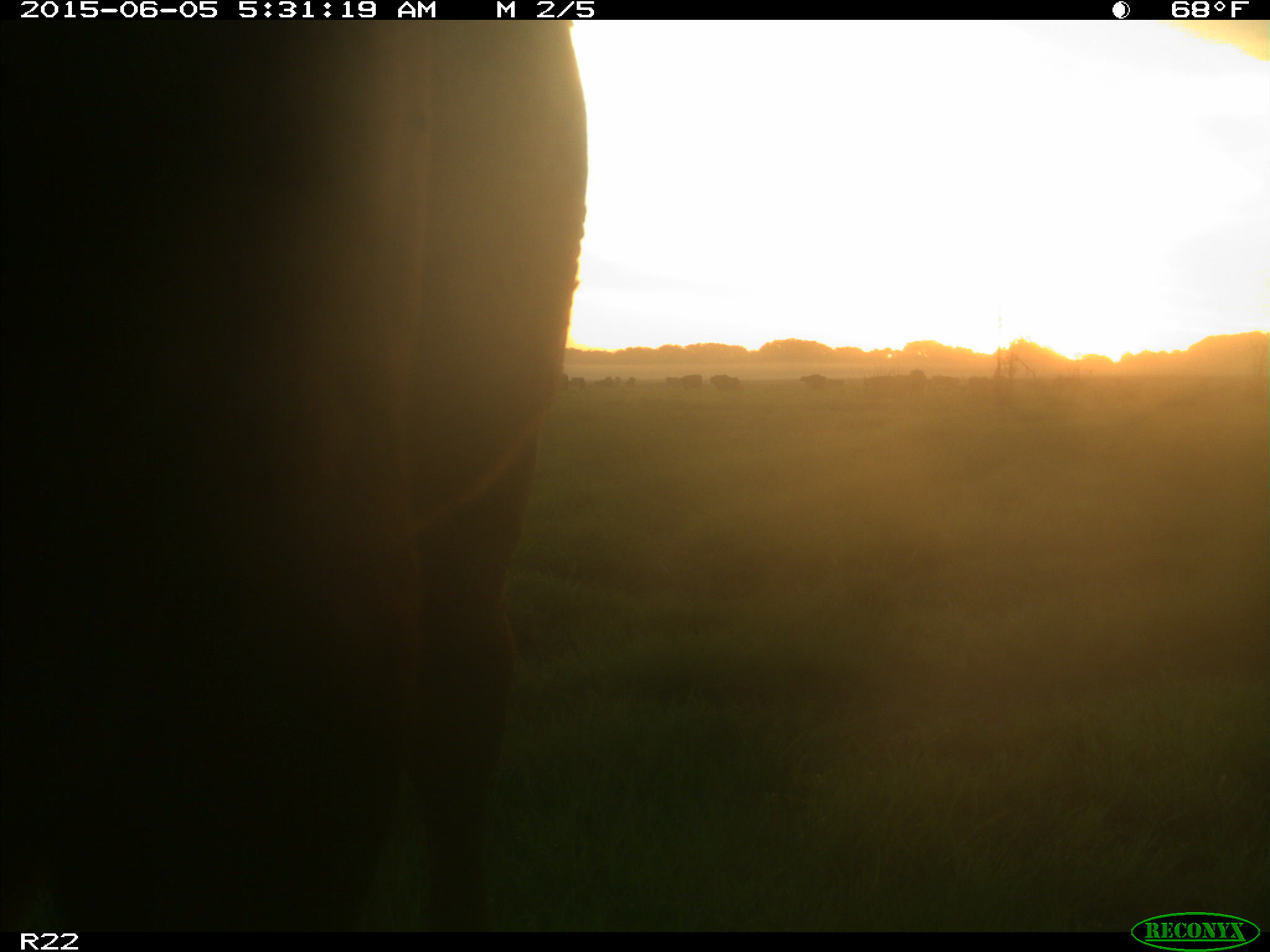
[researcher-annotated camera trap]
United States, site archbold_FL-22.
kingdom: Animalia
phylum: Chordata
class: Mammalia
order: Artiodactyla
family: Bovidae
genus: Bos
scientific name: Bos taurus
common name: domestic cow